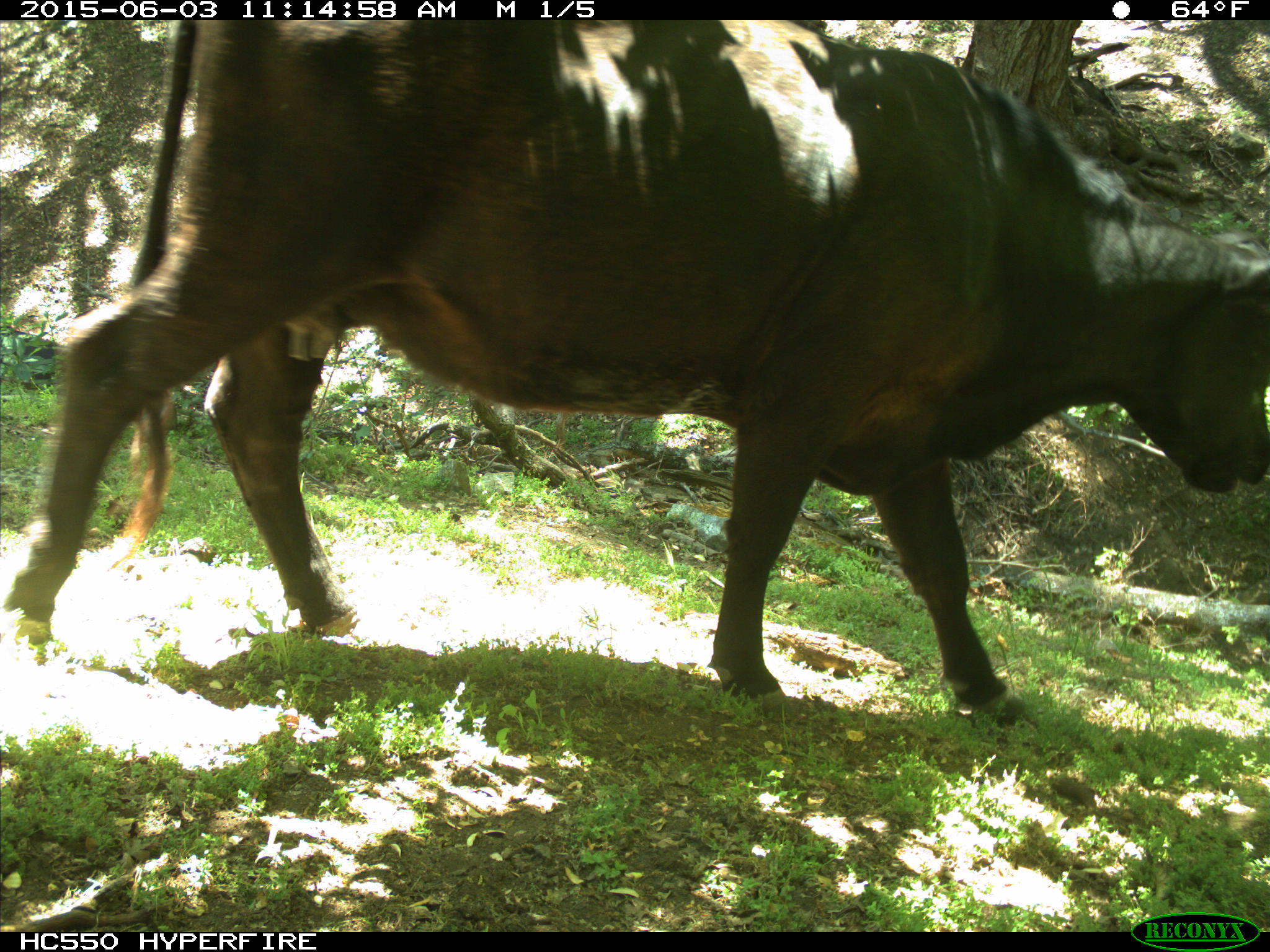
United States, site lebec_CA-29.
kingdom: Animalia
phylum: Chordata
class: Mammalia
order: Artiodactyla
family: Bovidae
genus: Bos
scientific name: Bos taurus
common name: domestic cow